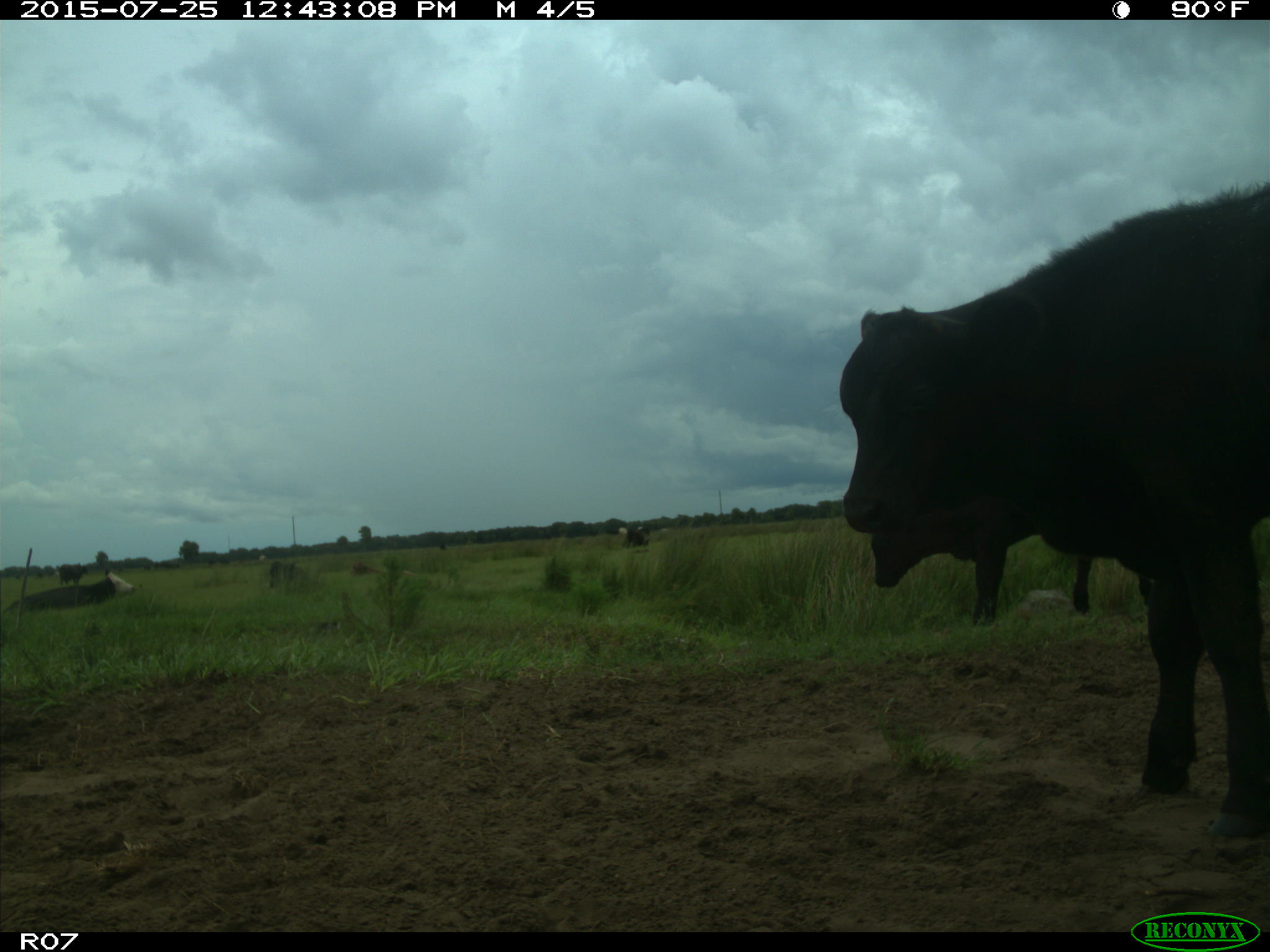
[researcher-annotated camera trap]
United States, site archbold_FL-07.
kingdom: Animalia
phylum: Chordata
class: Mammalia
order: Artiodactyla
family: Bovidae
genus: Bos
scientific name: Bos taurus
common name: domestic cow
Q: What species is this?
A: Bos taurus (domestic cow).